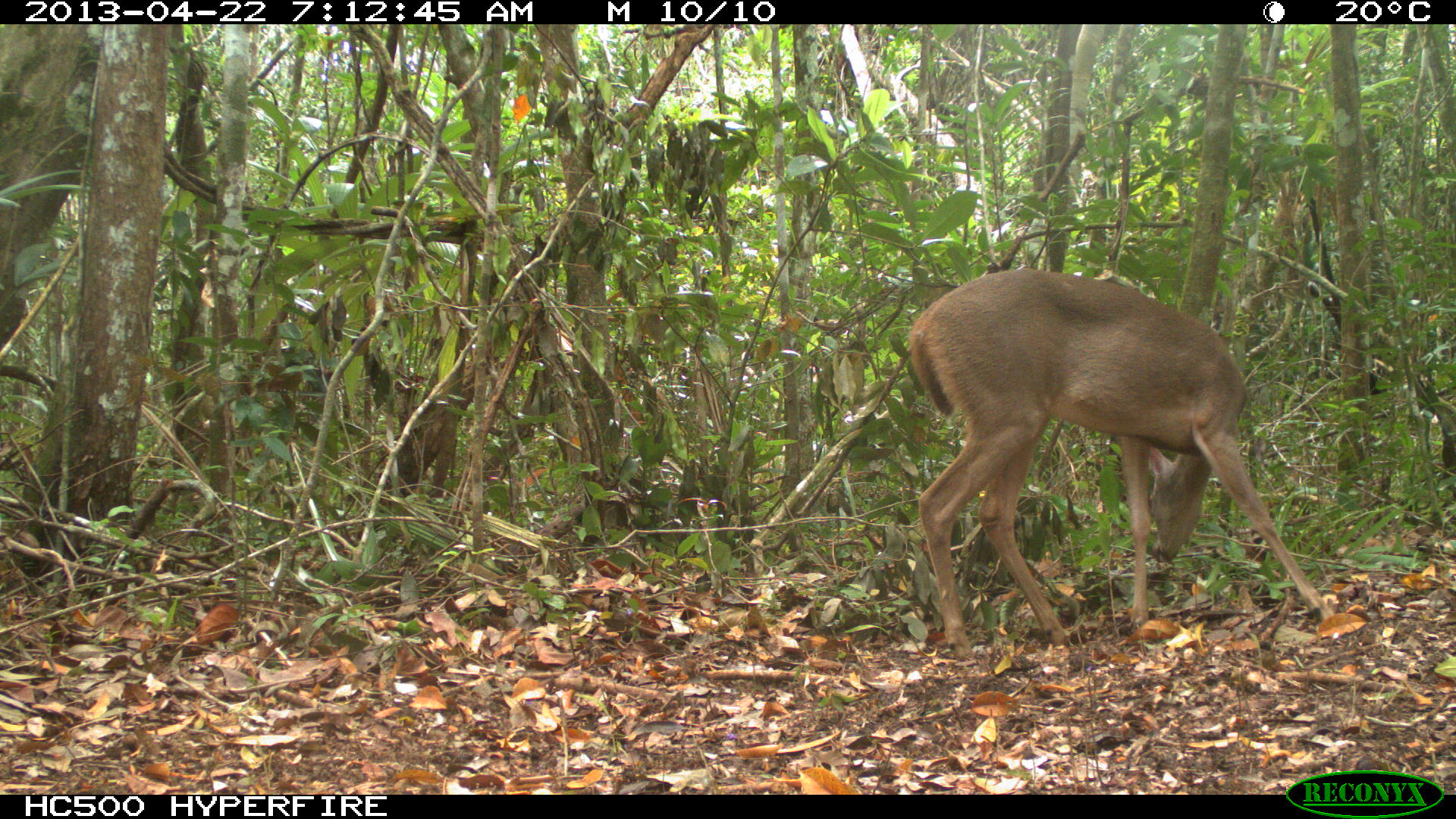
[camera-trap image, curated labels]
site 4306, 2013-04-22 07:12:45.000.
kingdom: Animalia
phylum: Chordata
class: Mammalia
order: Artiodactyla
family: Cervidae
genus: Odocoileus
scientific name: Odocoileus virginianus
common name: white-tailed deer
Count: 1.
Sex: female.